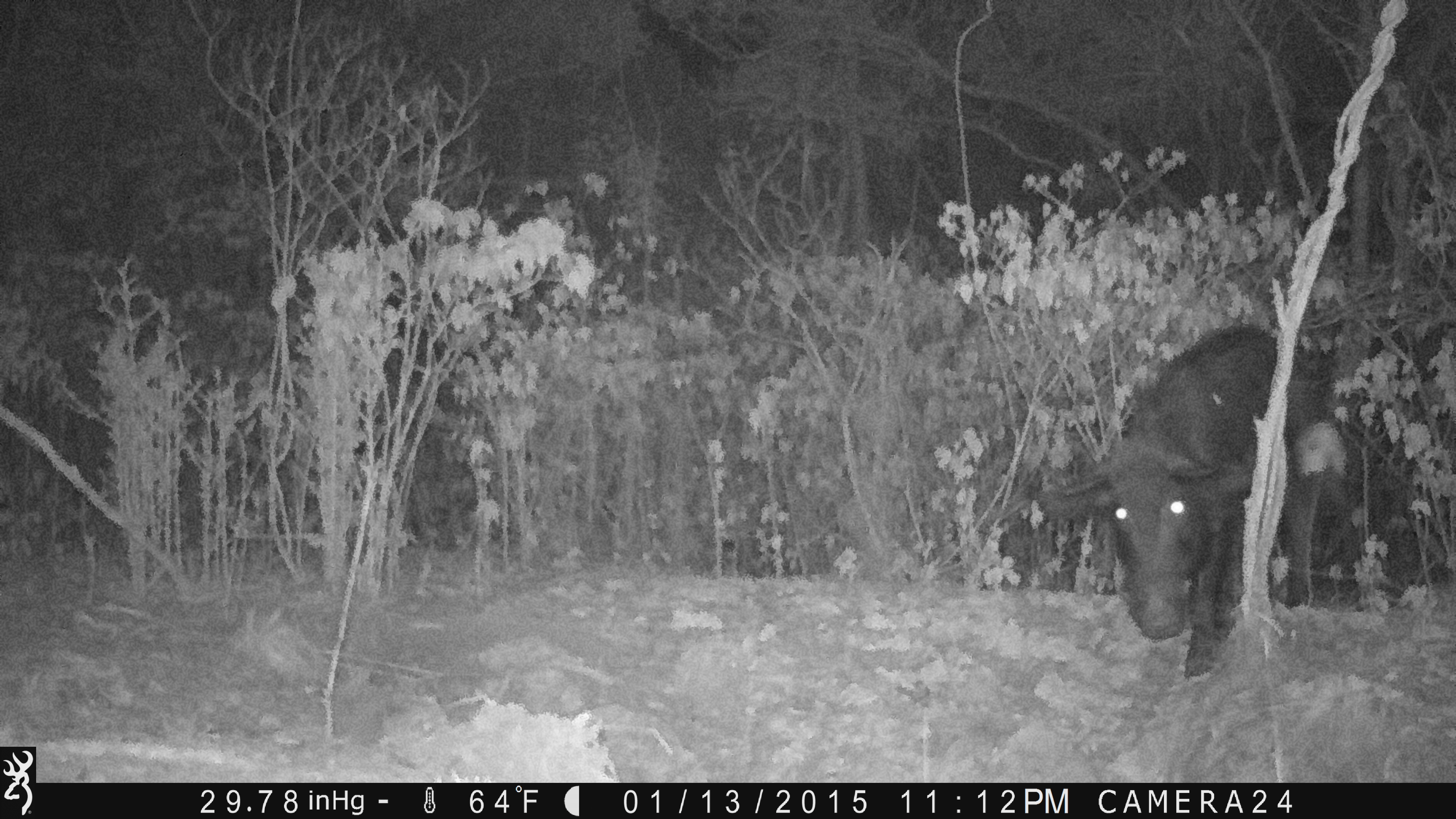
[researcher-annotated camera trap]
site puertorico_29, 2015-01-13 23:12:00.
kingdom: Animalia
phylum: Chordata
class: Mammalia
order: Artiodactyla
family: Suidae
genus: Sus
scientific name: Sus scrofa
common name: pig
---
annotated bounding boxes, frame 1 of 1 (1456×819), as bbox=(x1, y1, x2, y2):
pig: bbox=(1025, 324, 1351, 680)